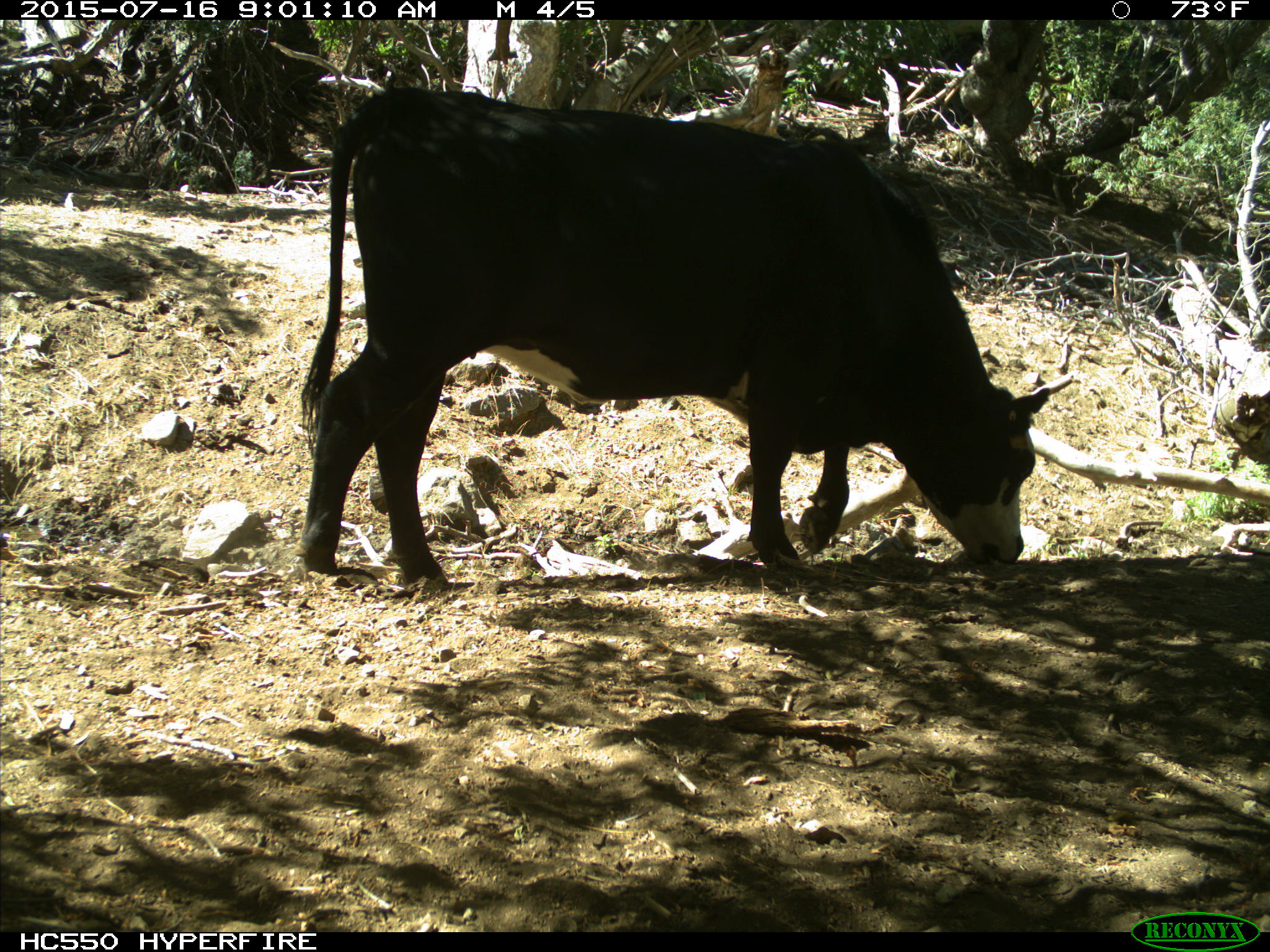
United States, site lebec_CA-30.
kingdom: Animalia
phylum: Chordata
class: Mammalia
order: Artiodactyla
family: Bovidae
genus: Bos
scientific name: Bos taurus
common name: domestic cow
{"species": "Bos taurus (domestic cow)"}